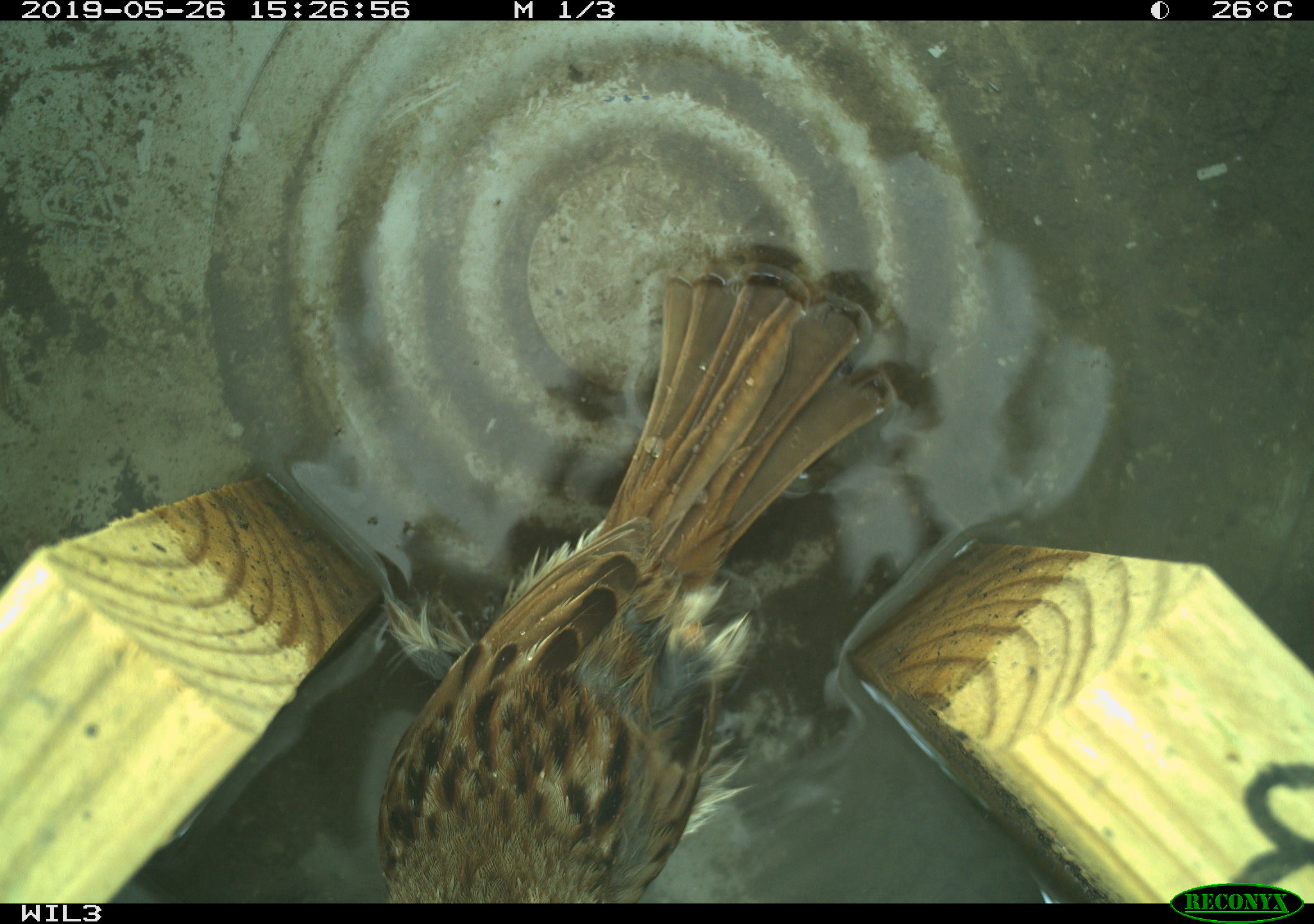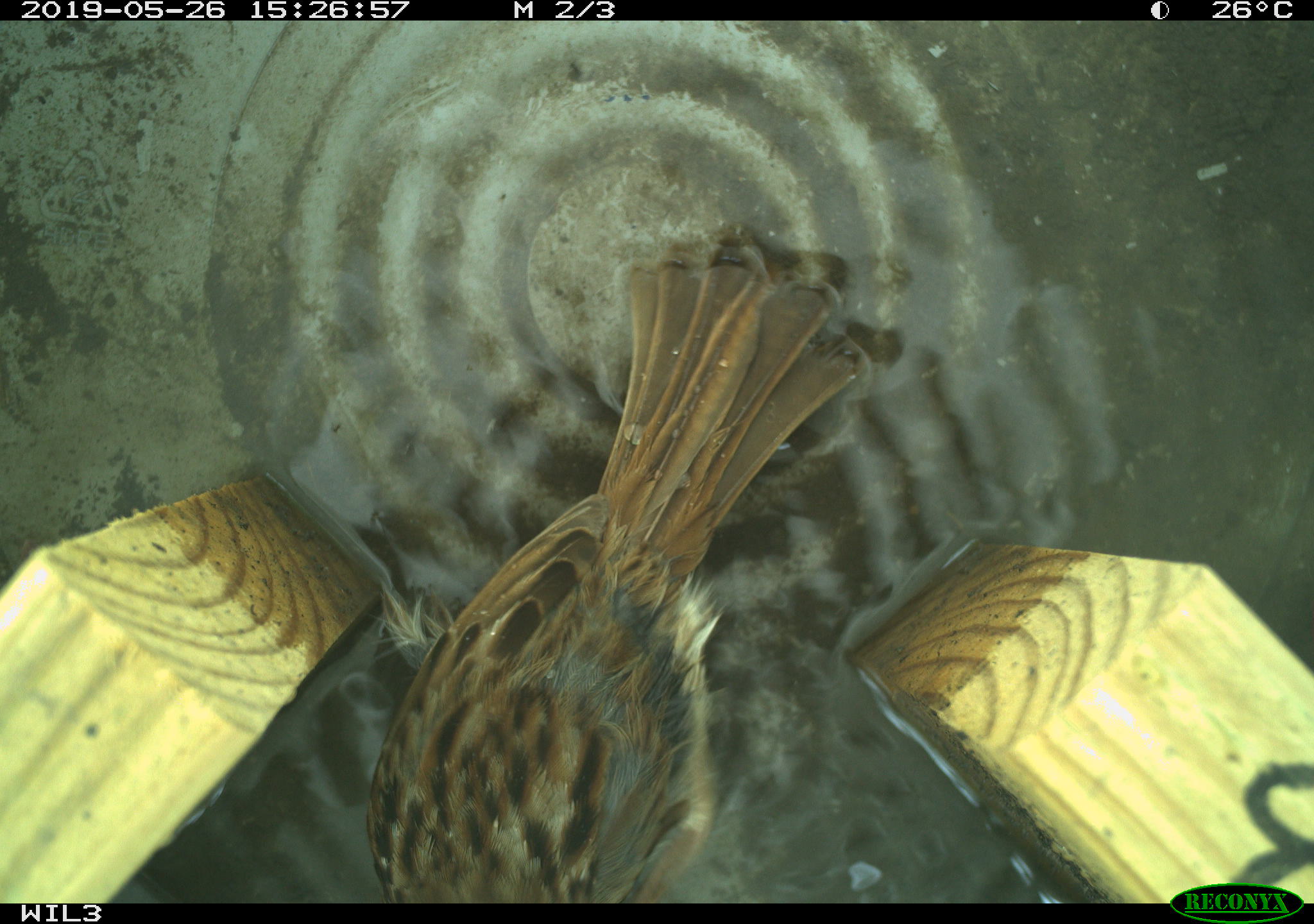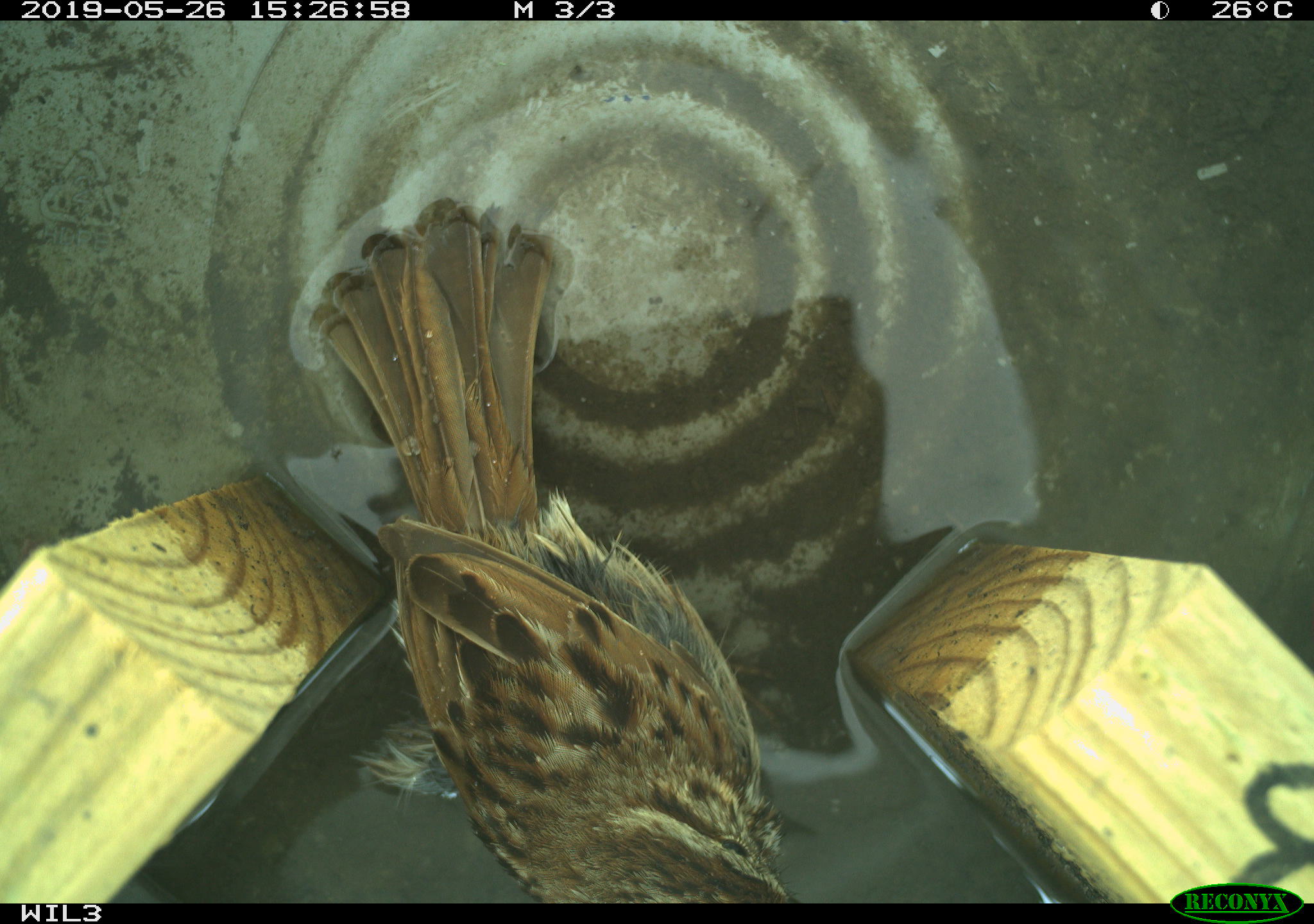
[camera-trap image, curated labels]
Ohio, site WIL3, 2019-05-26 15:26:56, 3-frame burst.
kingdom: Animalia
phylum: Chordata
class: Aves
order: Passeriformes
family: Passerellidae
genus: Melospiza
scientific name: Melospiza melodia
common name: song sparrow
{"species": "song sparrow (Melospiza melodia)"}